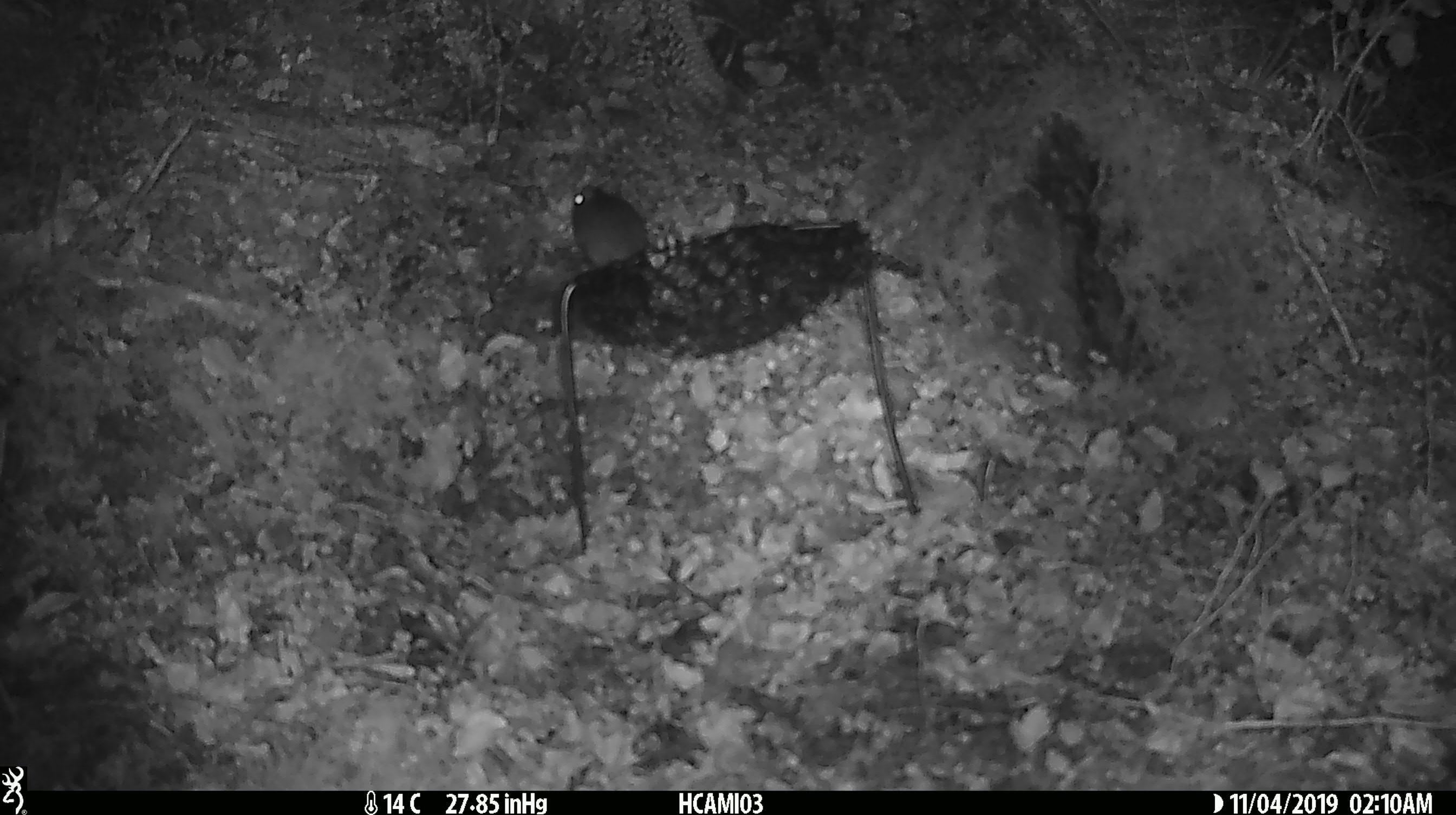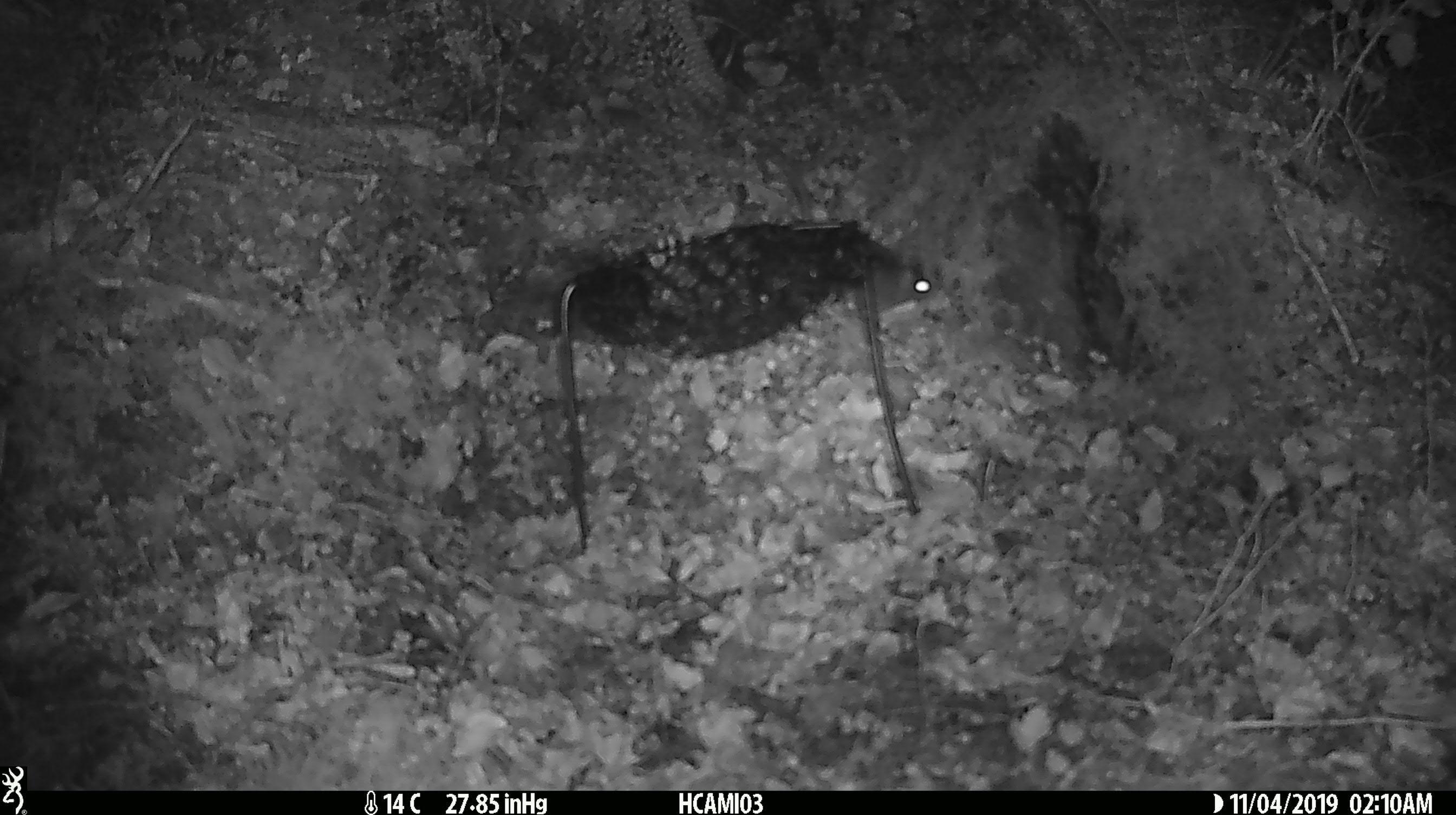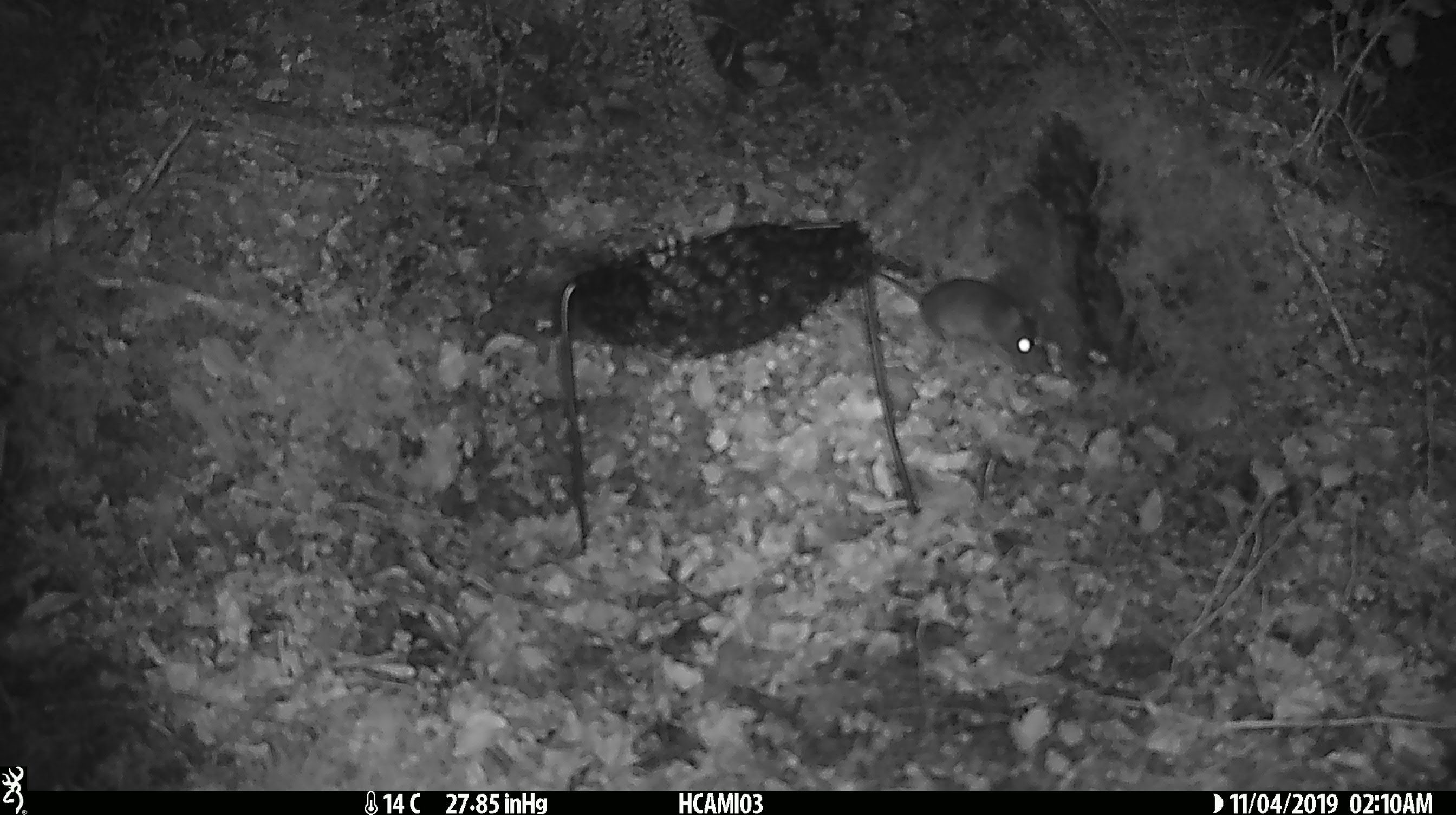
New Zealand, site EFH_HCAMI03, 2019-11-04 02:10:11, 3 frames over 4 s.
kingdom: Animalia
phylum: Chordata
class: Mammalia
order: Rodentia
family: Muridae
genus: Mus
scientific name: Mus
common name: mouse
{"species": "mouse (Mus)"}